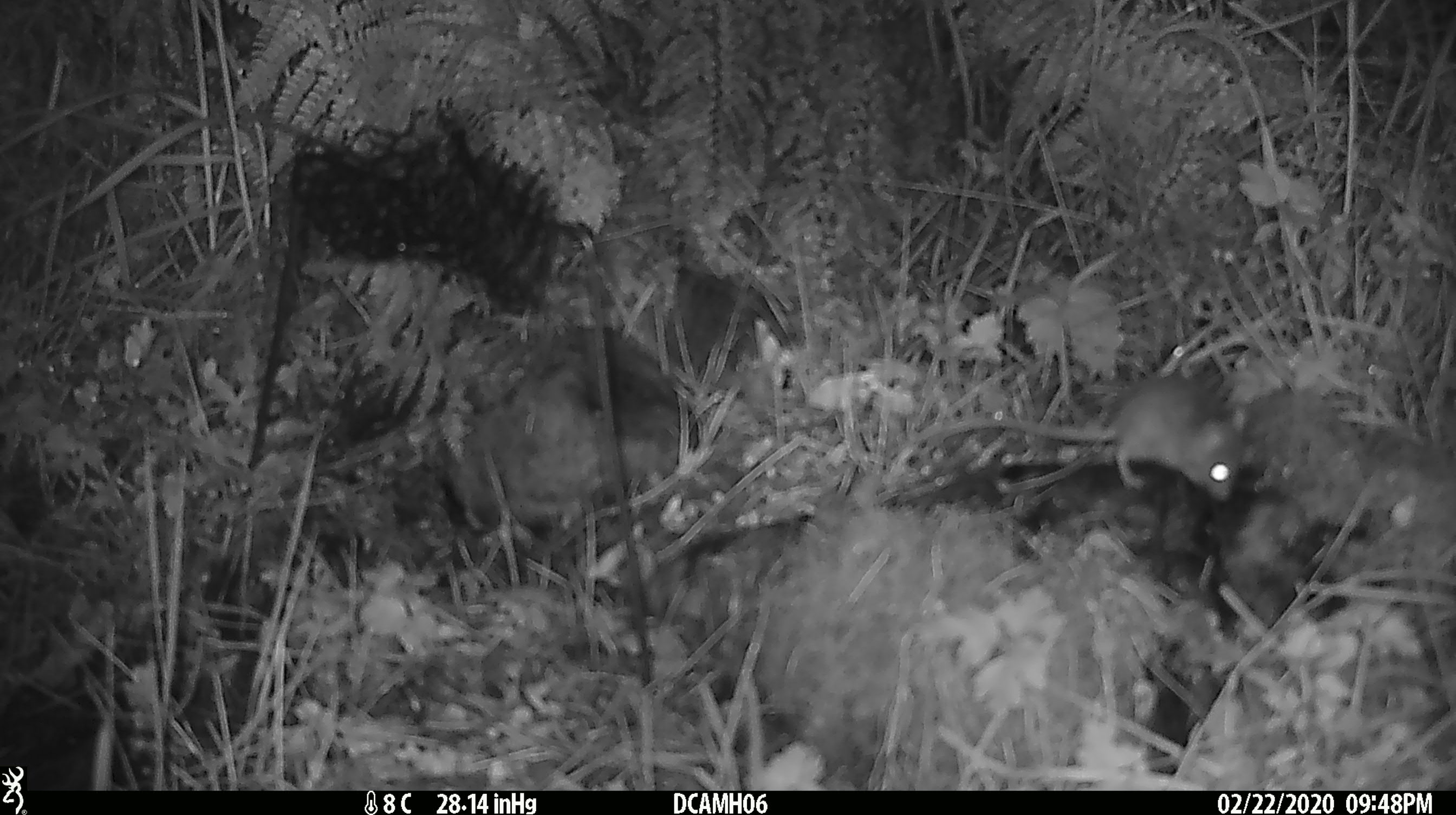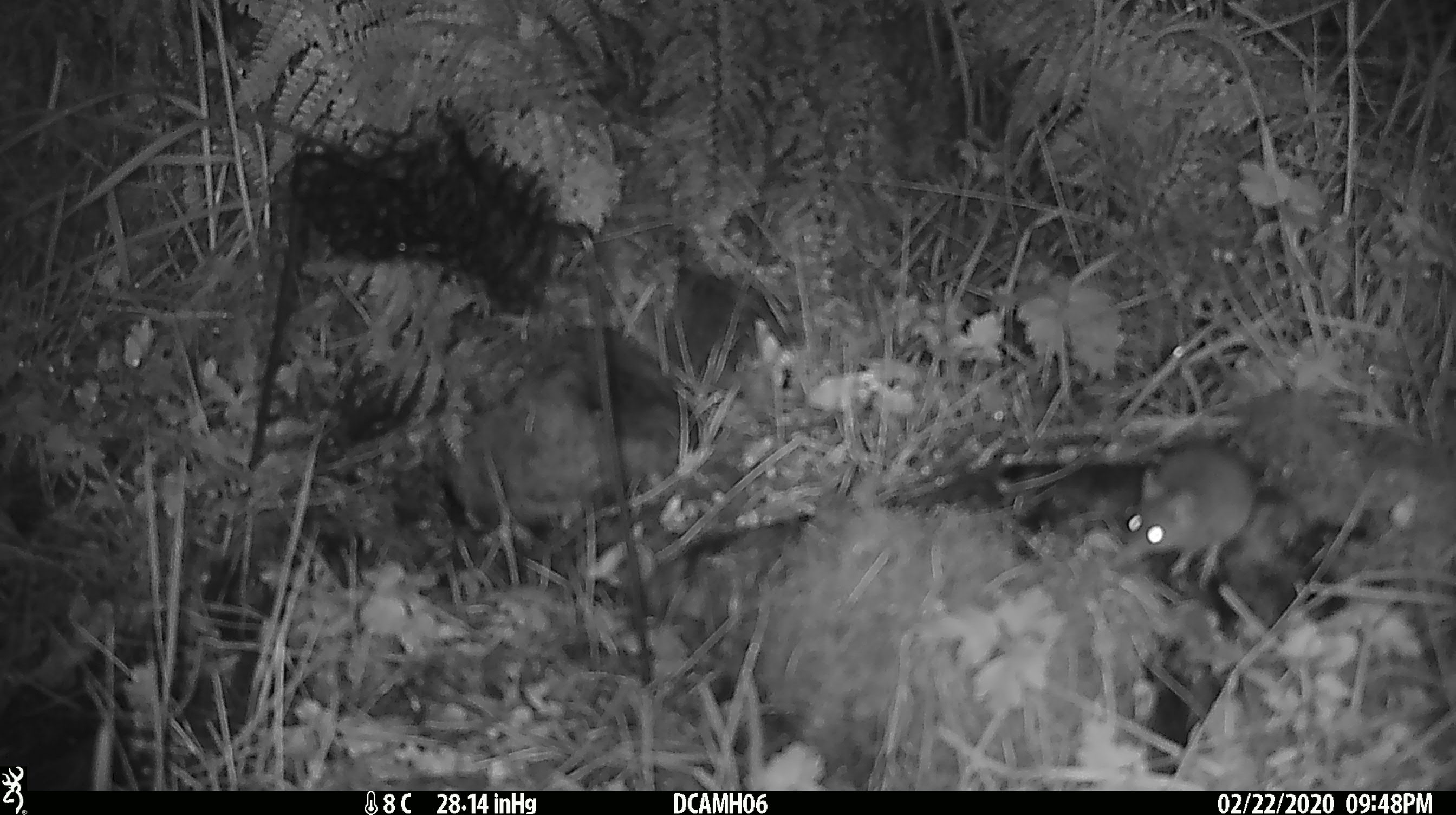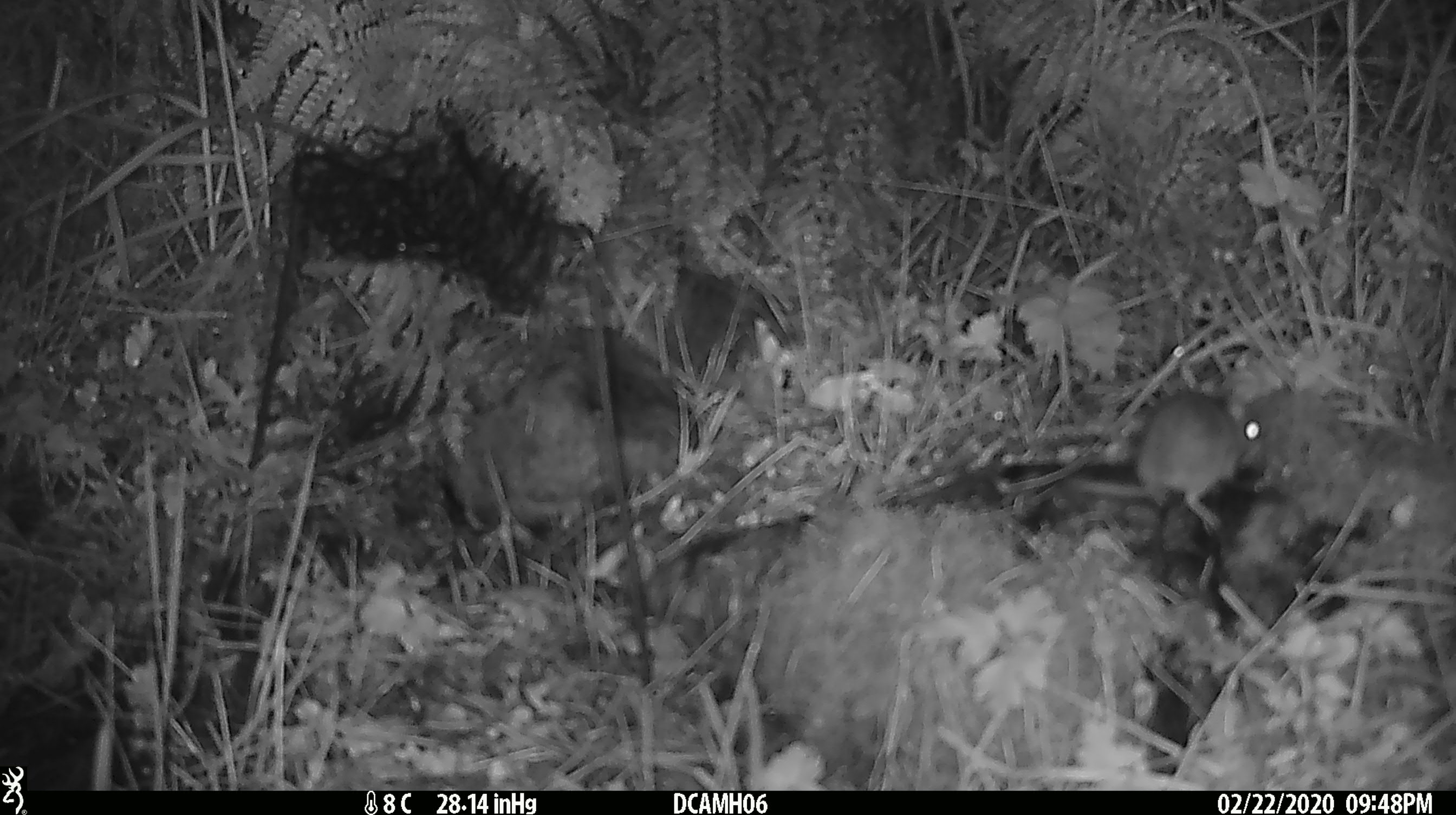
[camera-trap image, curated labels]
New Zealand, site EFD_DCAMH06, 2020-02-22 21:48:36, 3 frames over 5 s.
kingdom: Animalia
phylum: Chordata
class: Mammalia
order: Rodentia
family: Muridae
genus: Mus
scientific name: Mus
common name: mouse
Mouse (Mus).